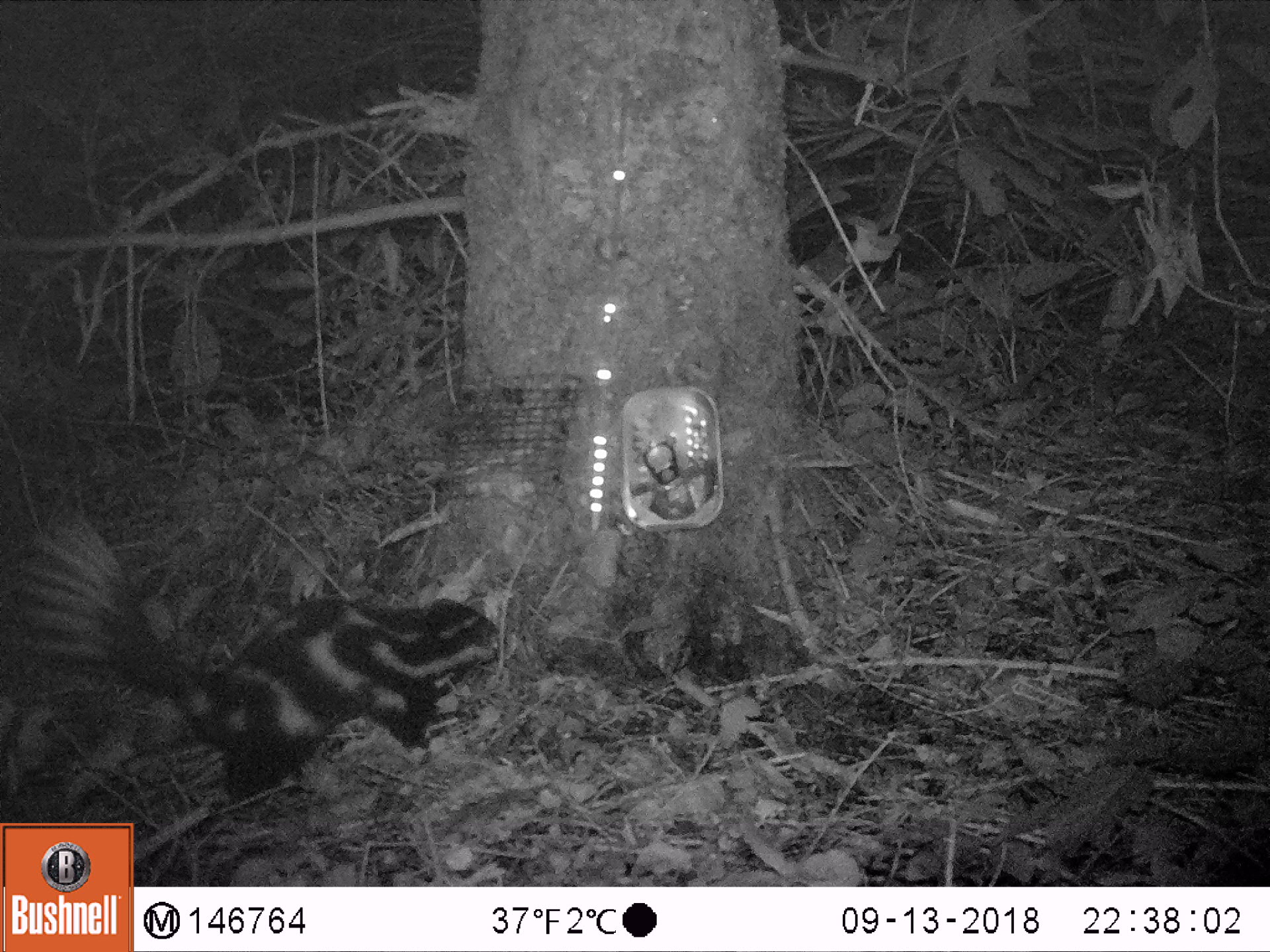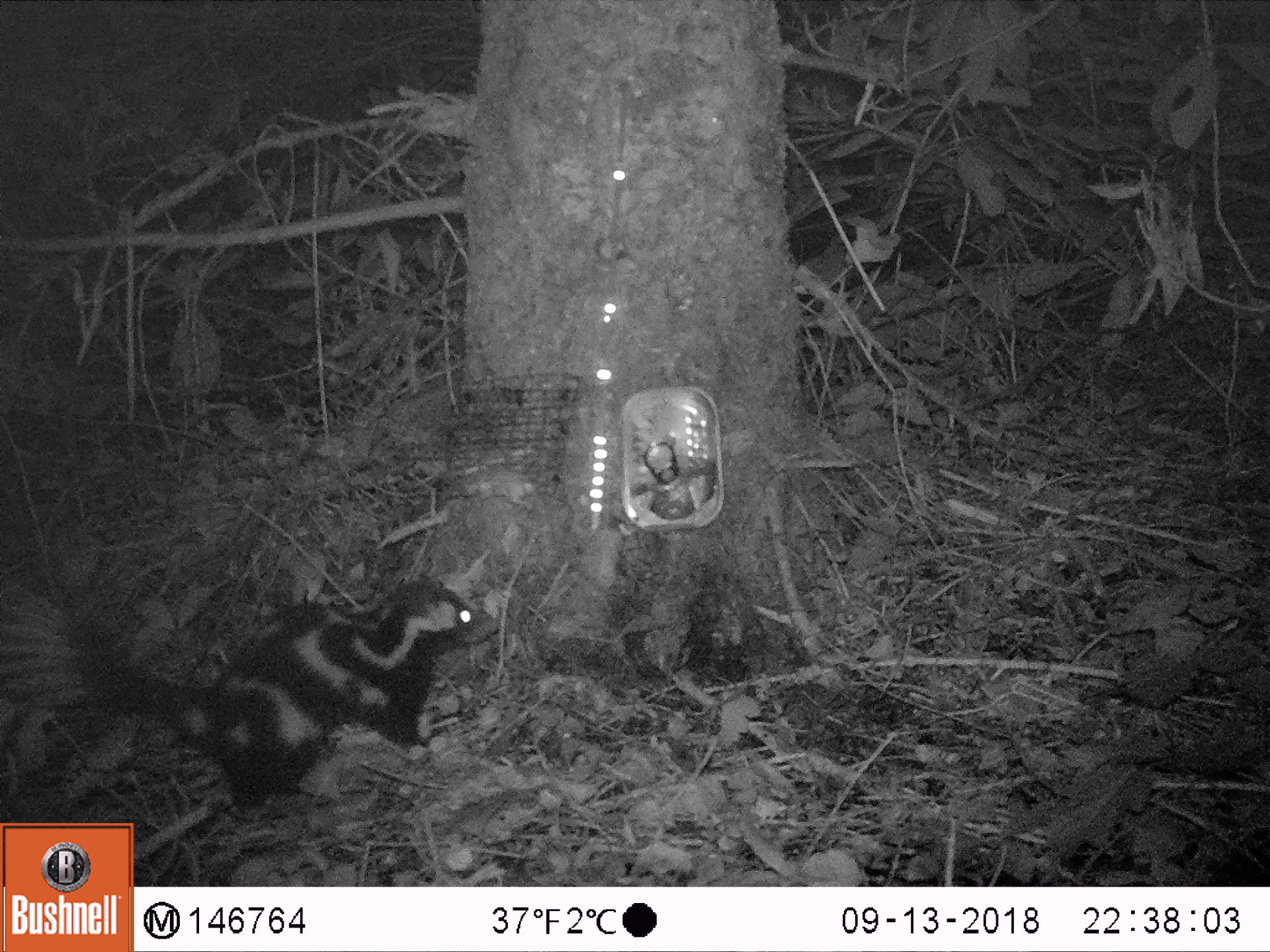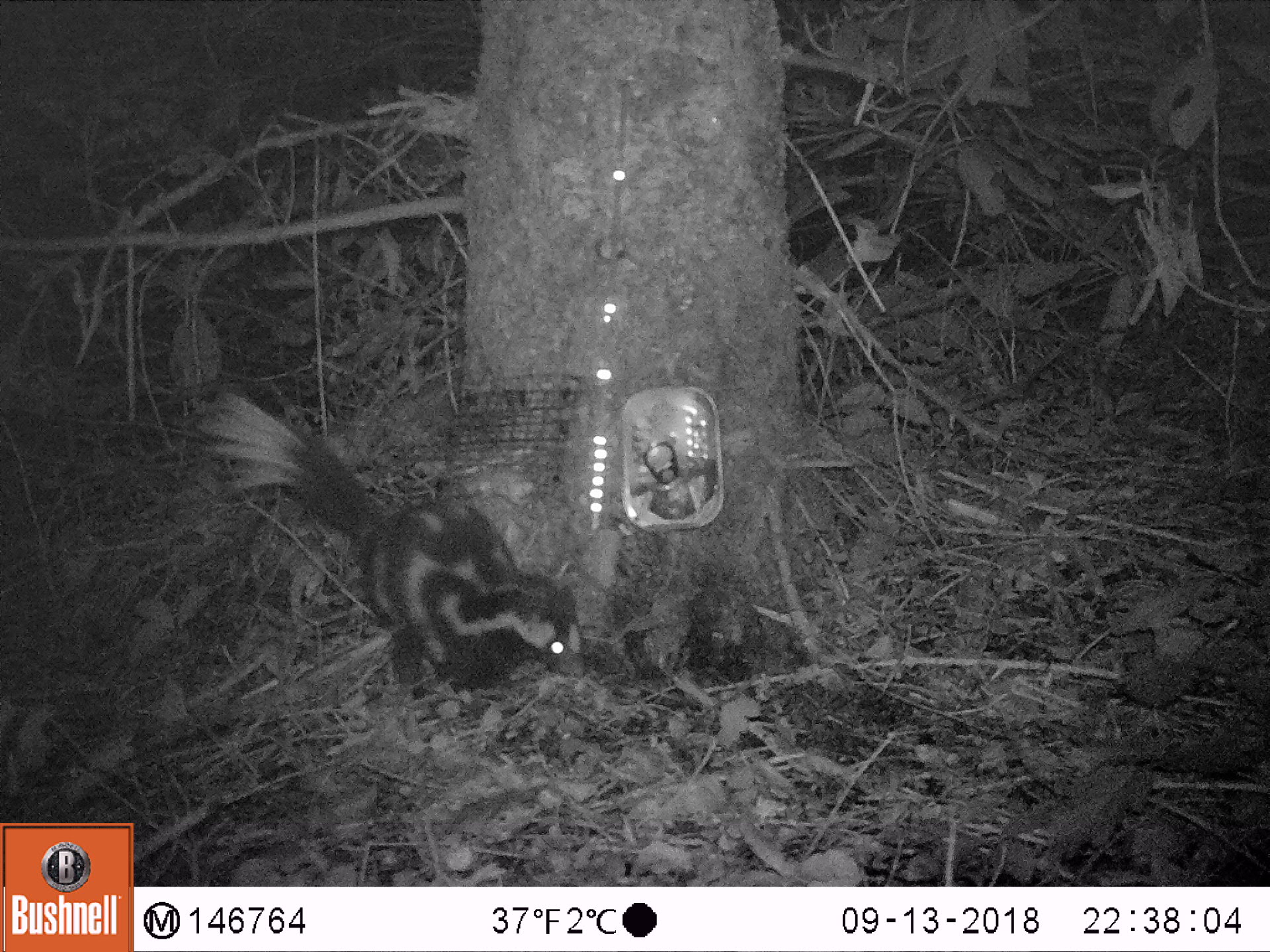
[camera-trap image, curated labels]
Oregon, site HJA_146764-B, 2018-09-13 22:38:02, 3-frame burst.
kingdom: Animalia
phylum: Chordata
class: Mammalia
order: Carnivora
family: Mephitidae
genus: Spilogale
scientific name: Spilogale gracilis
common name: western spotted skunk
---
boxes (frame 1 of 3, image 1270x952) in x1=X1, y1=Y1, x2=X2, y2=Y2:
western spotted skunk: x1=7, y1=512, x2=516, y2=814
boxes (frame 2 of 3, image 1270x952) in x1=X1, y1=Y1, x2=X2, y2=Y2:
western spotted skunk: x1=11, y1=560, x2=480, y2=817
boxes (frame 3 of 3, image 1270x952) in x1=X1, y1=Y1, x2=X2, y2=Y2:
western spotted skunk: x1=194, y1=371, x2=603, y2=721